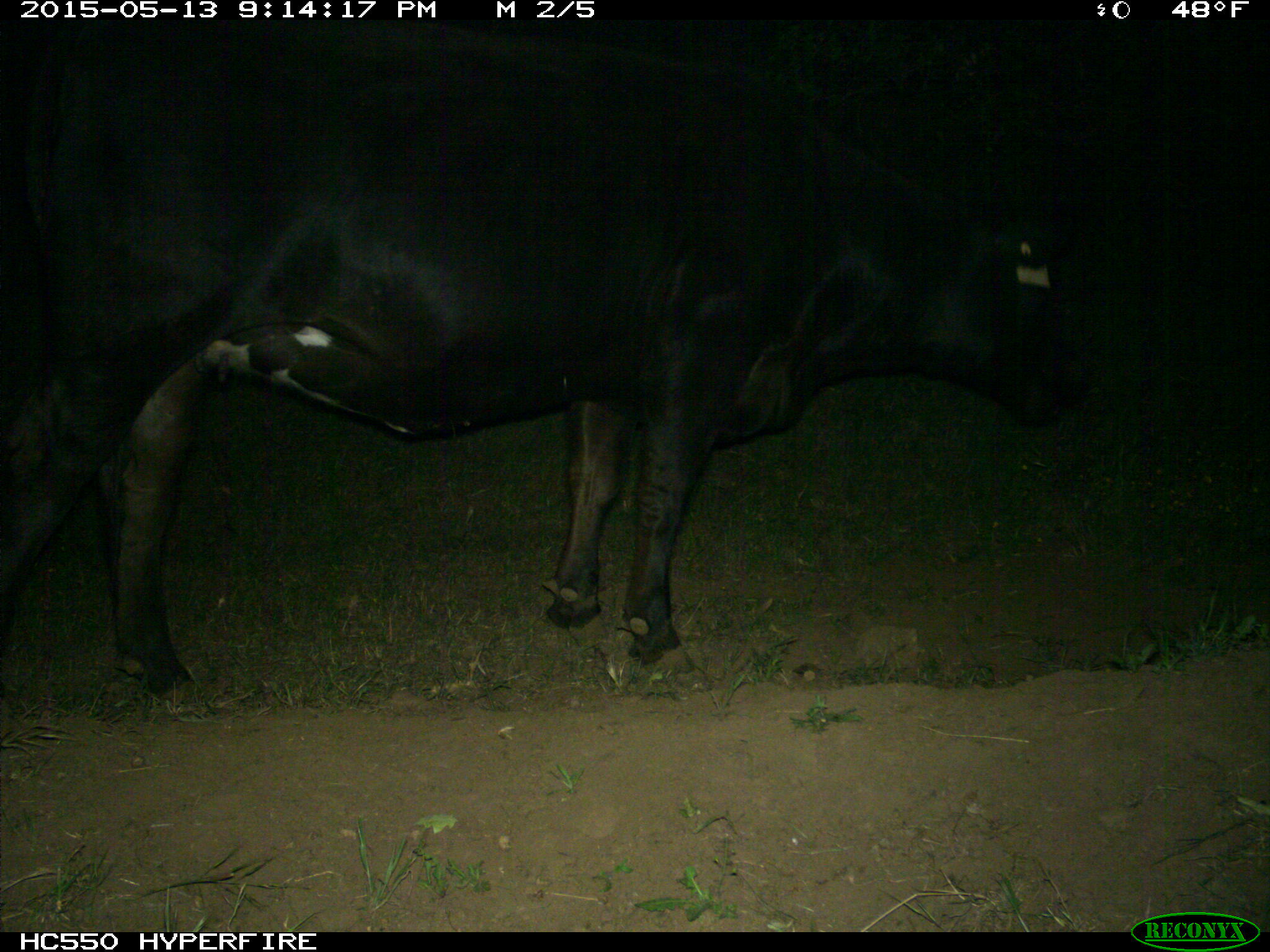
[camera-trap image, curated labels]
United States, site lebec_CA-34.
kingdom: Animalia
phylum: Chordata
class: Mammalia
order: Artiodactyla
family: Bovidae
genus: Bos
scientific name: Bos taurus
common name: domestic cow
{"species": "Bos taurus (domestic cow)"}